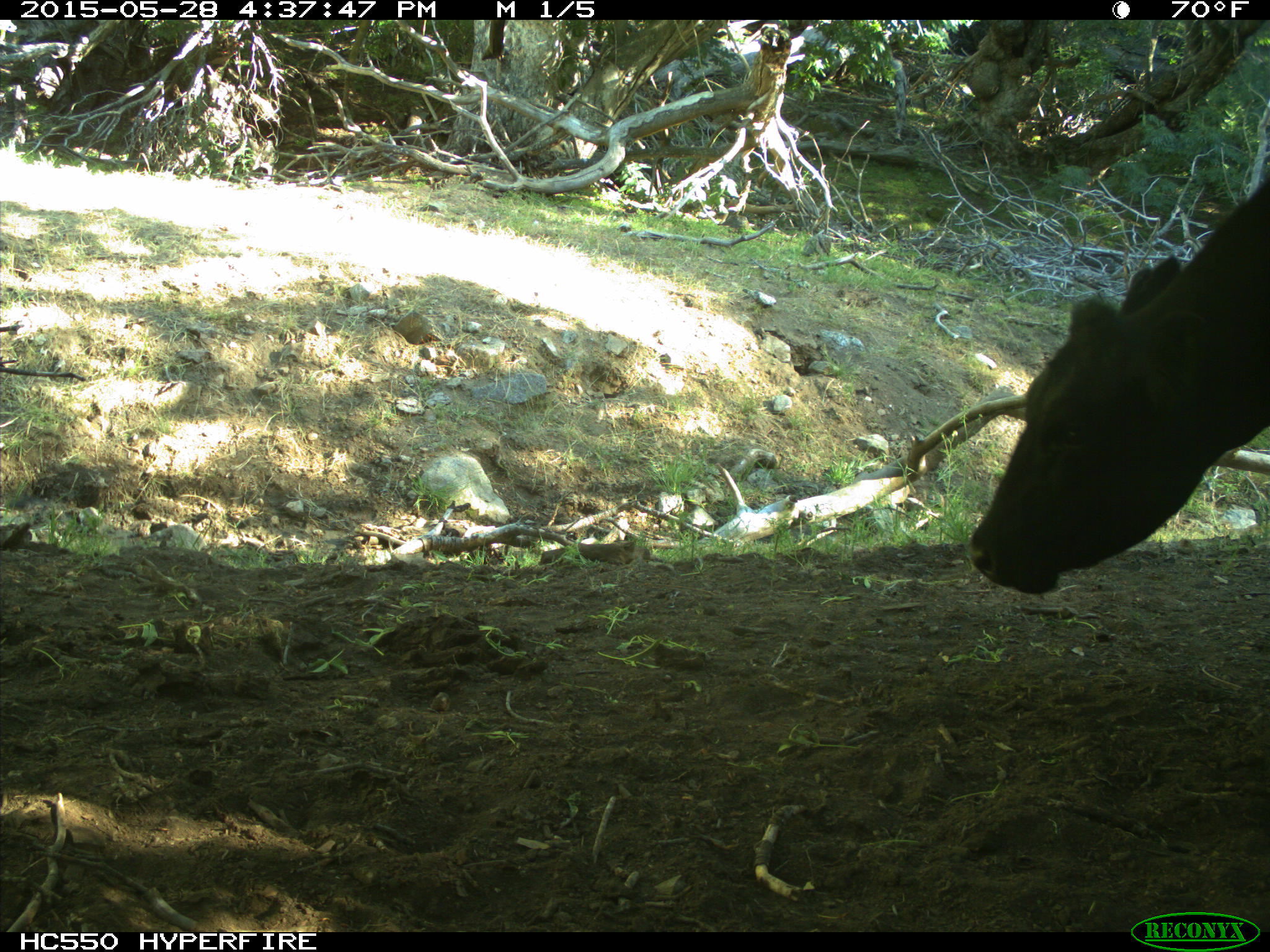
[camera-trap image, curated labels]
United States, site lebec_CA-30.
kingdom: Animalia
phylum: Chordata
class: Mammalia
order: Artiodactyla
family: Bovidae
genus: Bos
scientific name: Bos taurus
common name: domestic cow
Bos taurus (domestic cow).